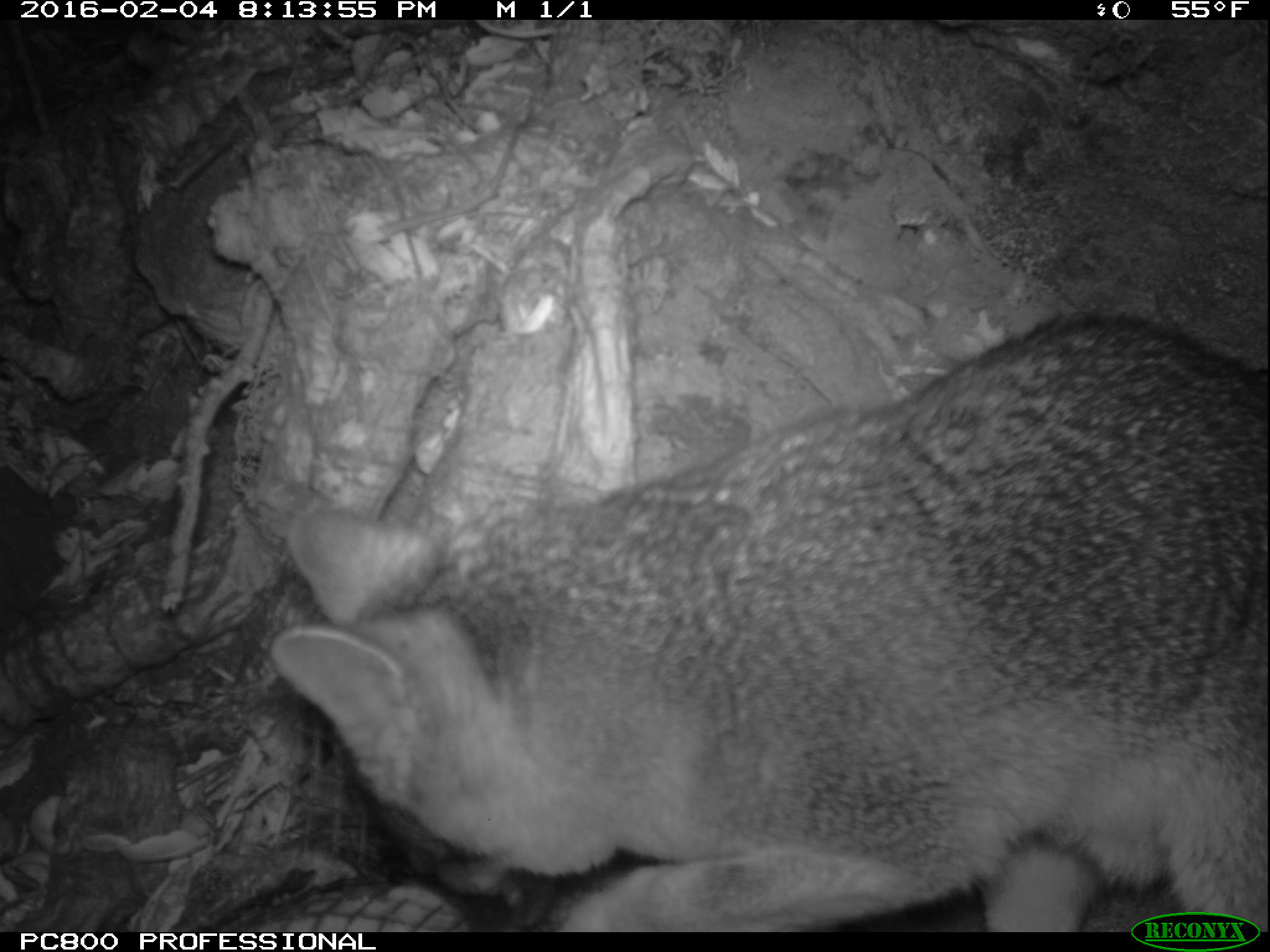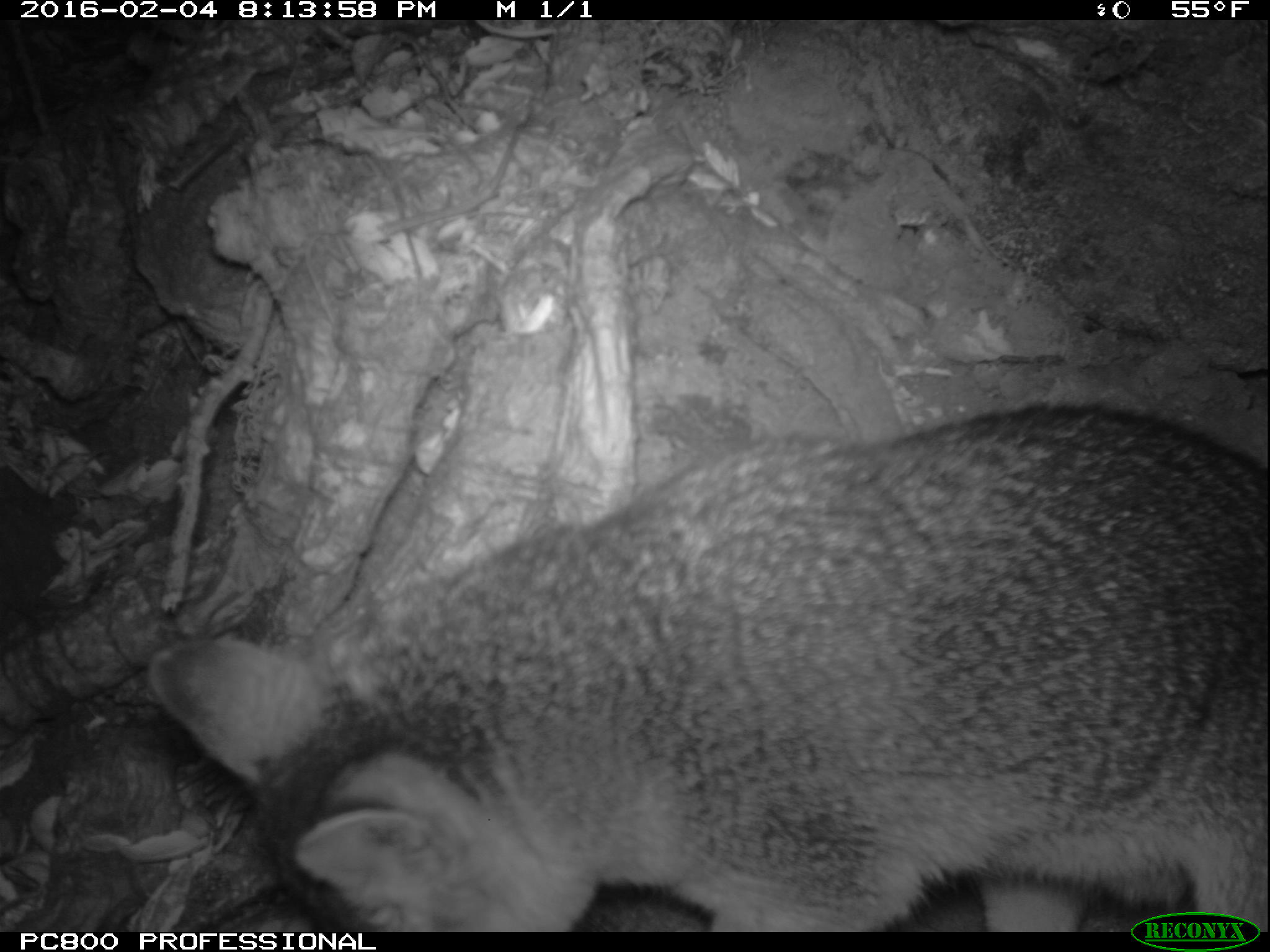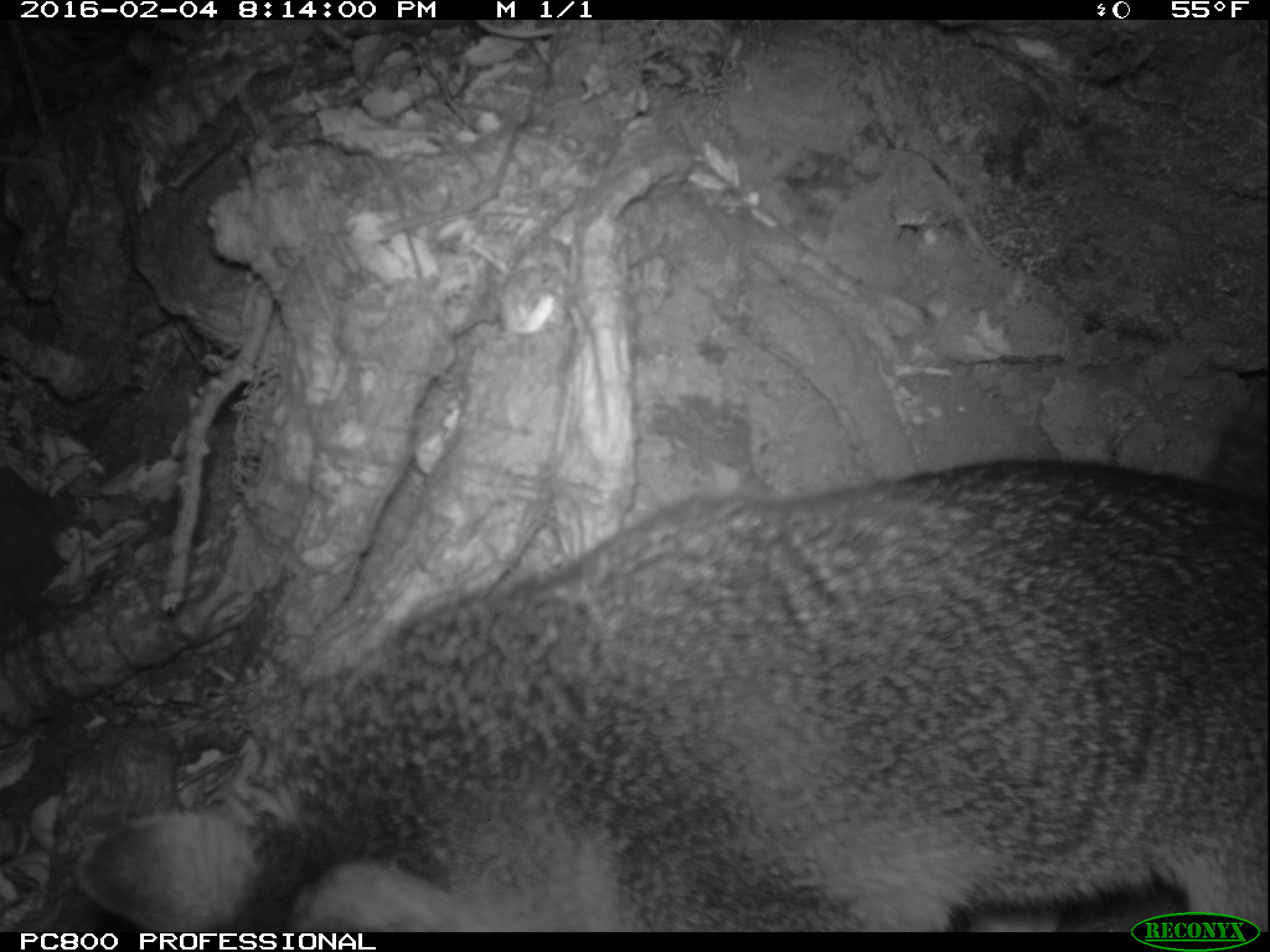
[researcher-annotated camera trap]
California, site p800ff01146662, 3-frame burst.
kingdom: Animalia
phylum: Chordata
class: Mammalia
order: Carnivora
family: Canidae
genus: Urocyon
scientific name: Urocyon littoralis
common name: island fox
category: fox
Fox (island fox) (Urocyon littoralis).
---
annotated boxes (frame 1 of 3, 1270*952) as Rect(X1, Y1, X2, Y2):
fox: Rect(273, 316, 1268, 932)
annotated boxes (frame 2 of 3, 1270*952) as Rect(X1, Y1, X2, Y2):
fox: Rect(147, 404, 1269, 930)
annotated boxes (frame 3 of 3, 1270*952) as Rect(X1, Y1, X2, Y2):
fox: Rect(72, 457, 1269, 933)